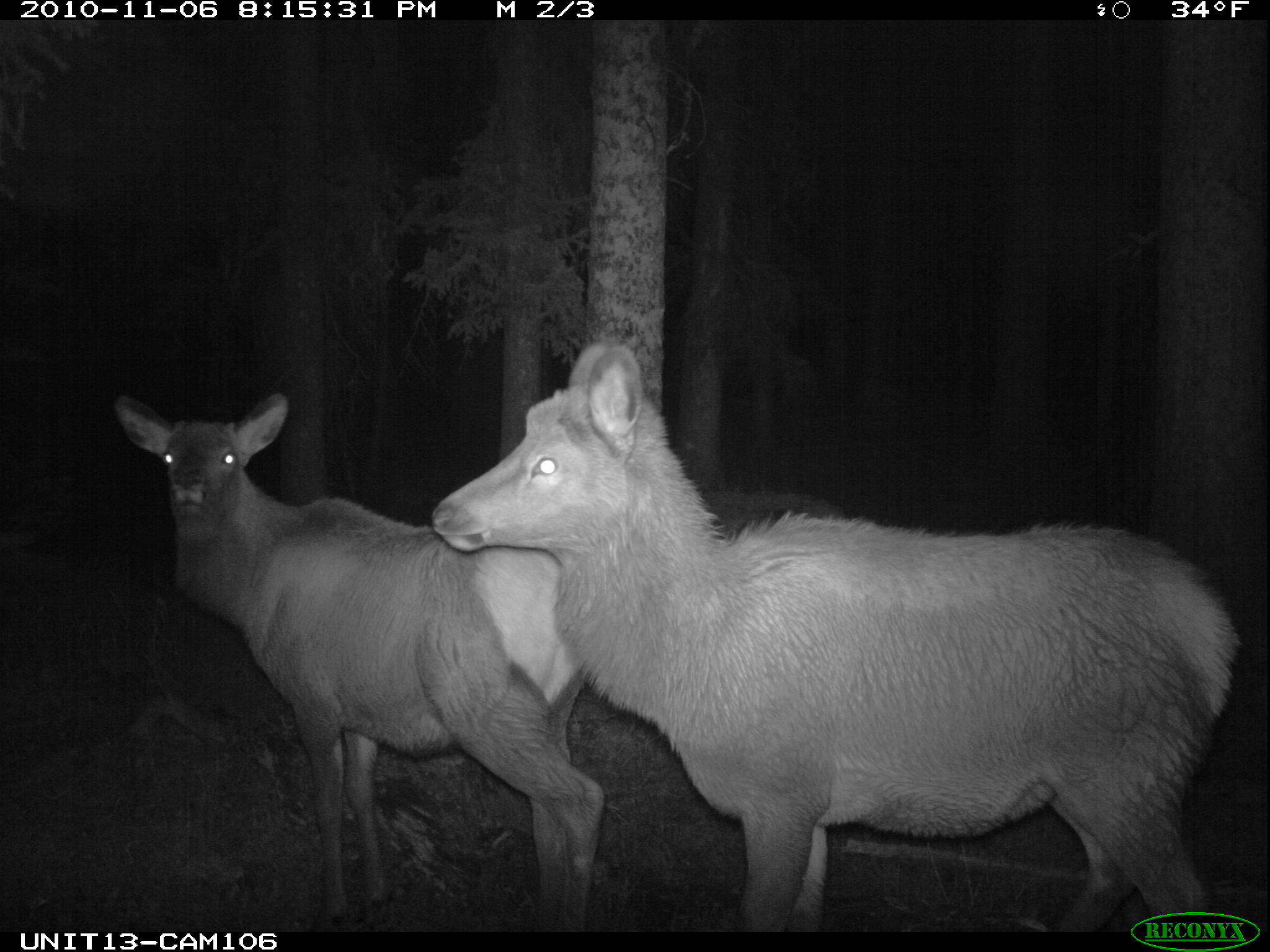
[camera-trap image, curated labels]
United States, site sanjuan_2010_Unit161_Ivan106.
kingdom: Animalia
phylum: Chordata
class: Mammalia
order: Artiodactyla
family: Cervidae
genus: Cervus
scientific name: Cervus elaphus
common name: red deer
Cervus elaphus (red deer).